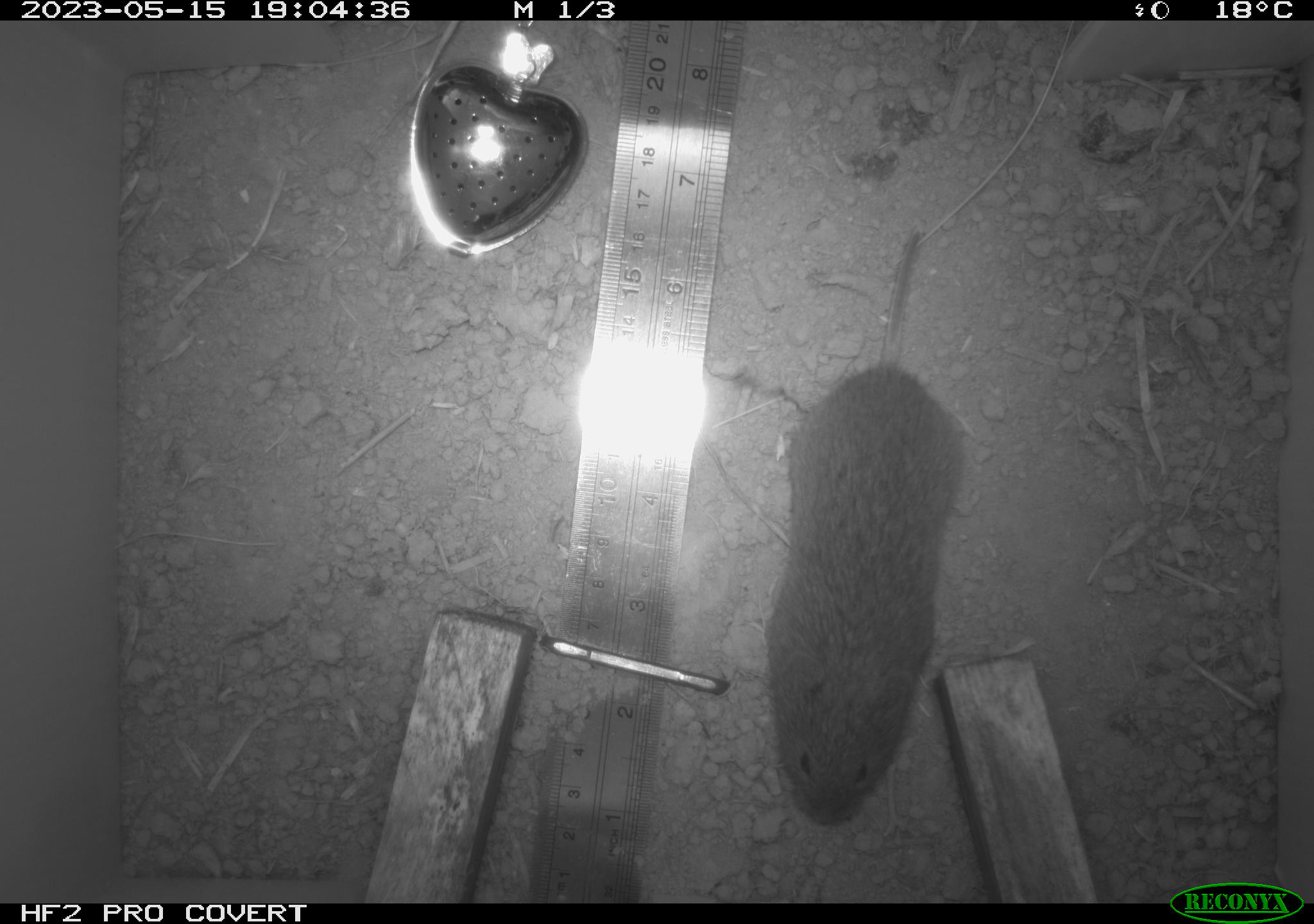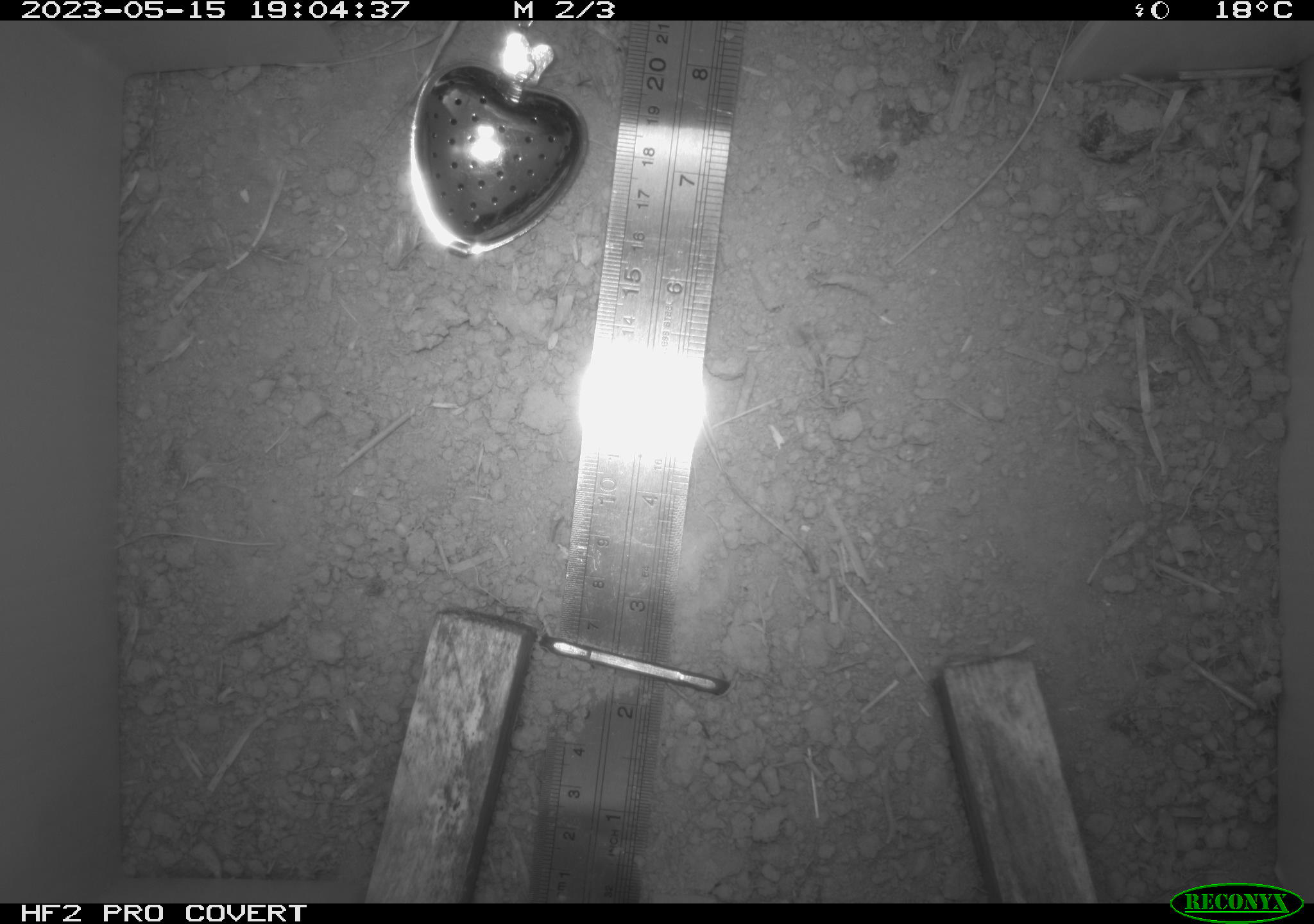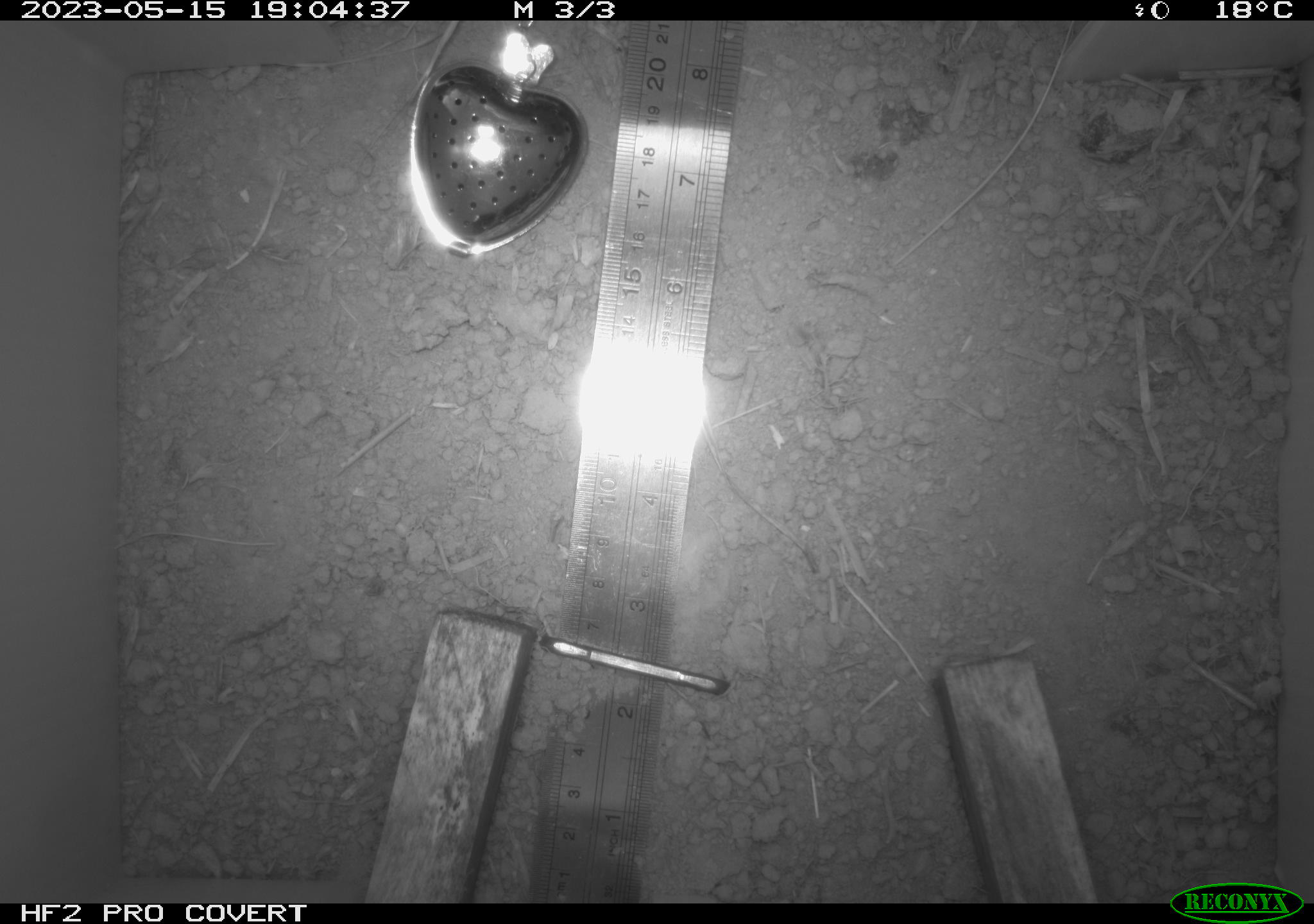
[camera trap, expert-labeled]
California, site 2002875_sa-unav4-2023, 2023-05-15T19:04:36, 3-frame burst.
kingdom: Animalia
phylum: Chordata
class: Mammalia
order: Rodentia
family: Cricetidae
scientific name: Arvicolinae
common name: voles, lemmings, and muskrats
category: arvicolinae subfamily